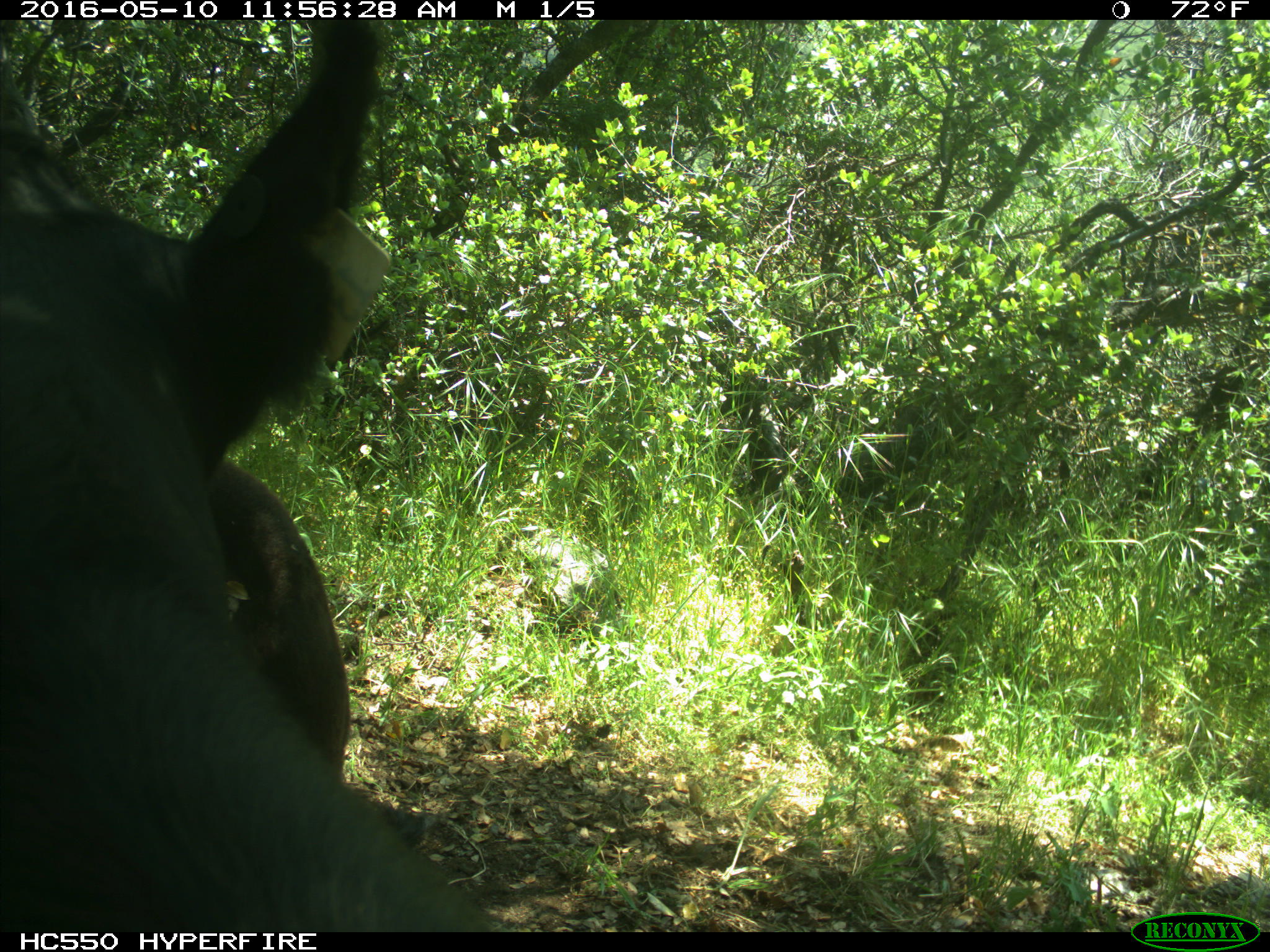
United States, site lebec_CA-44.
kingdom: Animalia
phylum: Chordata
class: Mammalia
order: Artiodactyla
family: Bovidae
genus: Bos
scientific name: Bos taurus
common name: domestic cow